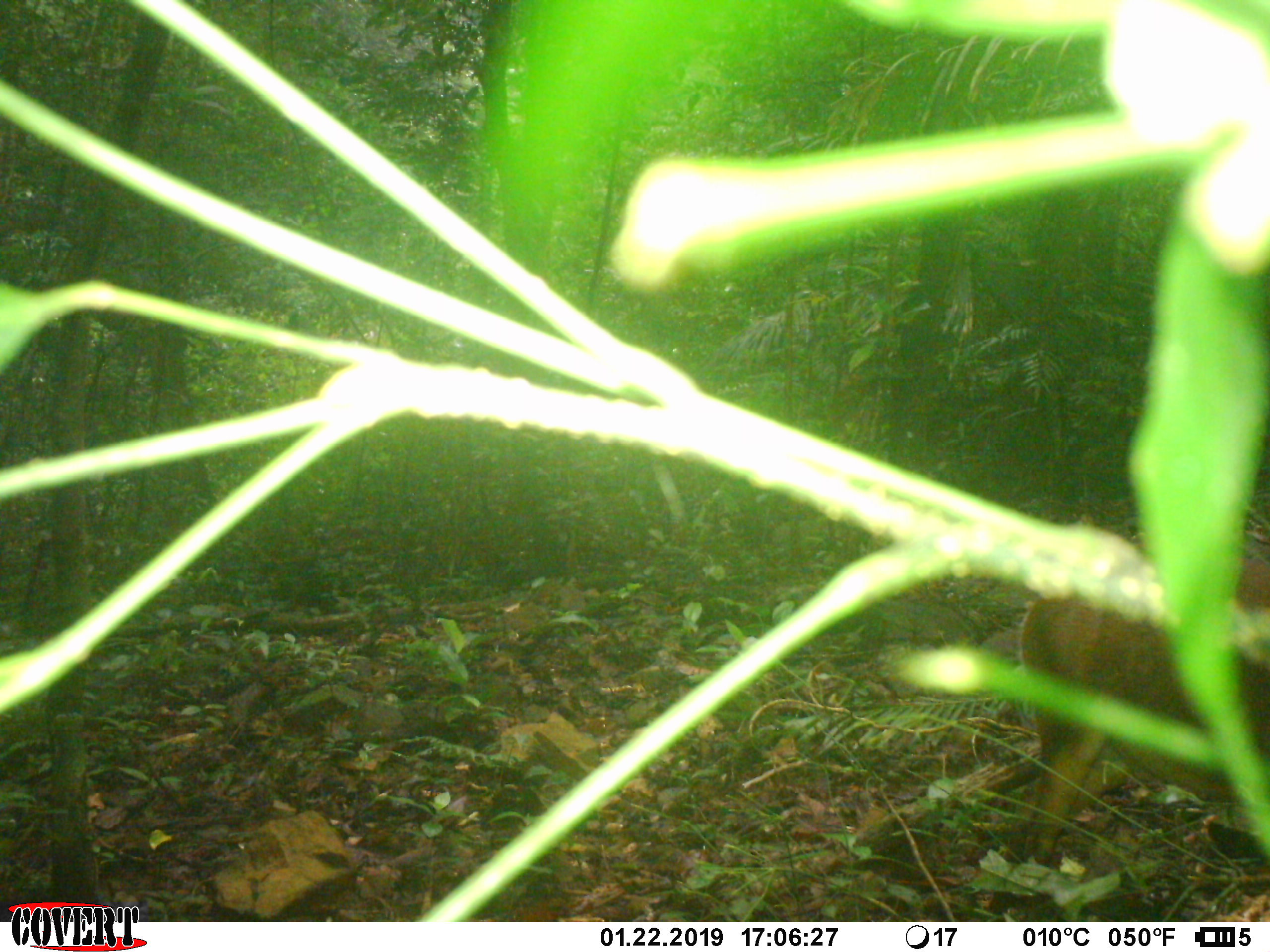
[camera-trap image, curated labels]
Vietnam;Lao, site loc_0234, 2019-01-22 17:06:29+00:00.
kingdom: Animalia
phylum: Chordata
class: Mammalia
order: Artiodactyla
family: Cervidae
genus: Muntiacus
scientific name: Muntiacus vuquangensis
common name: large-antlered muntjac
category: large antlered muntjac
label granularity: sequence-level